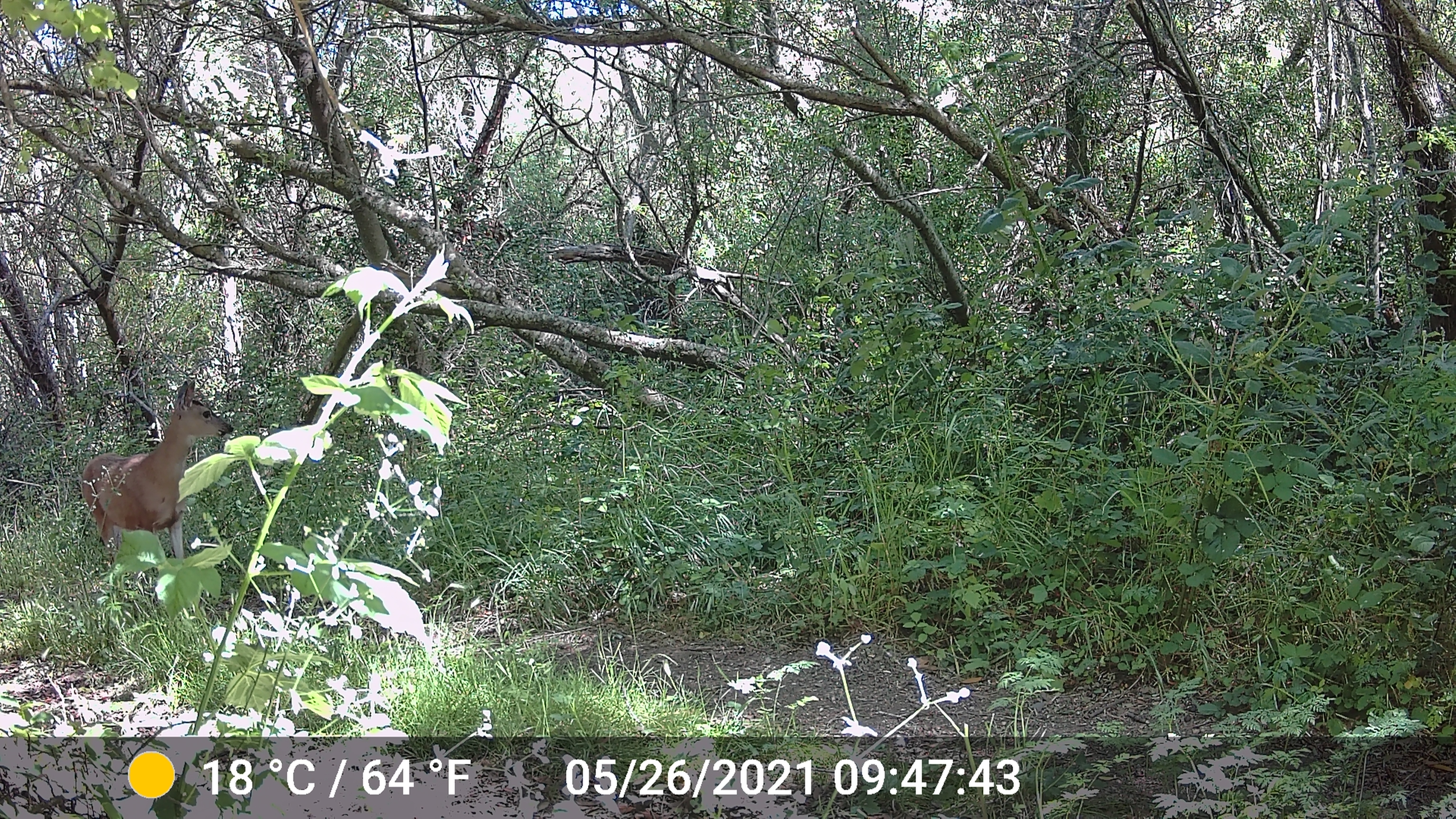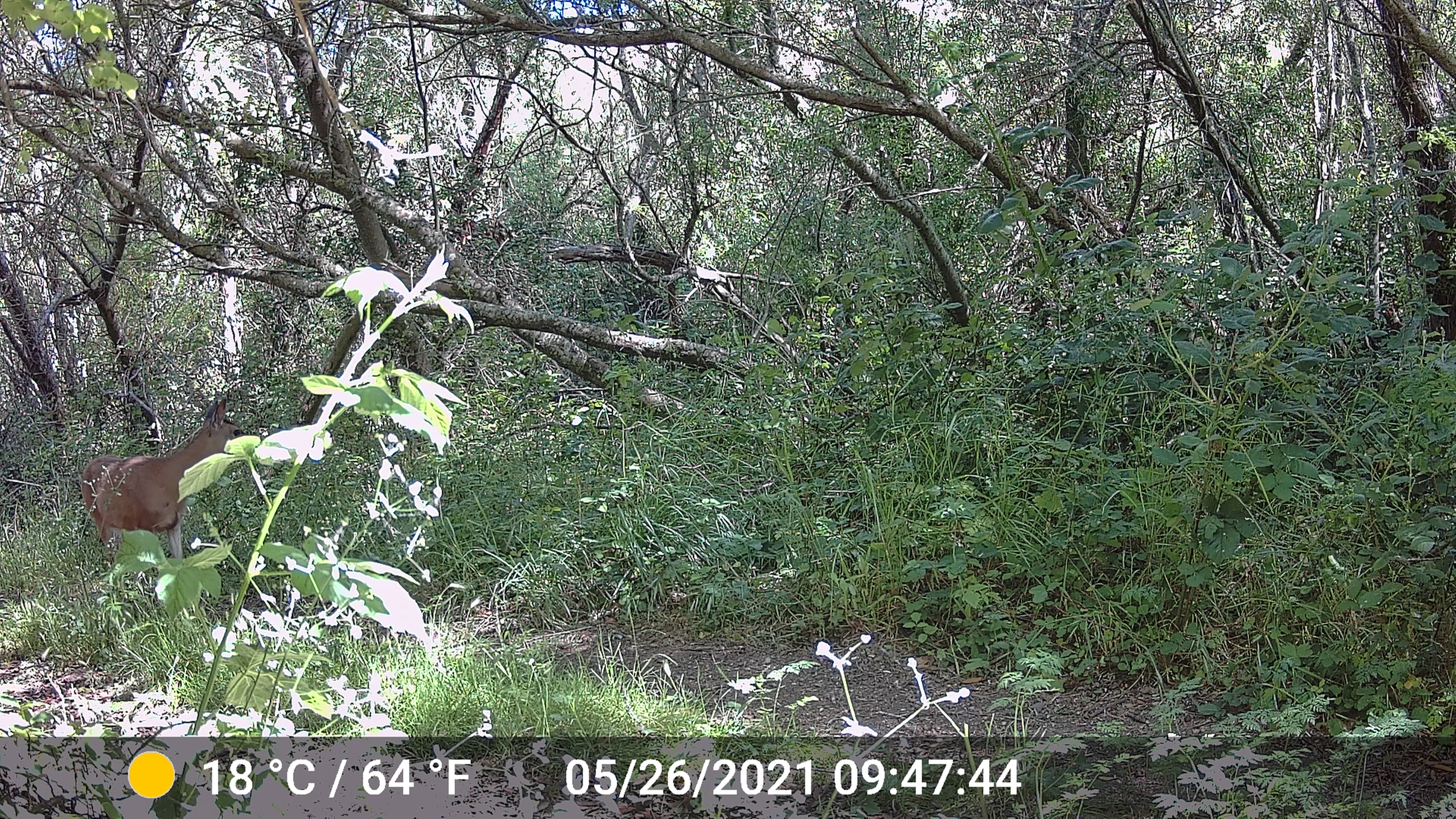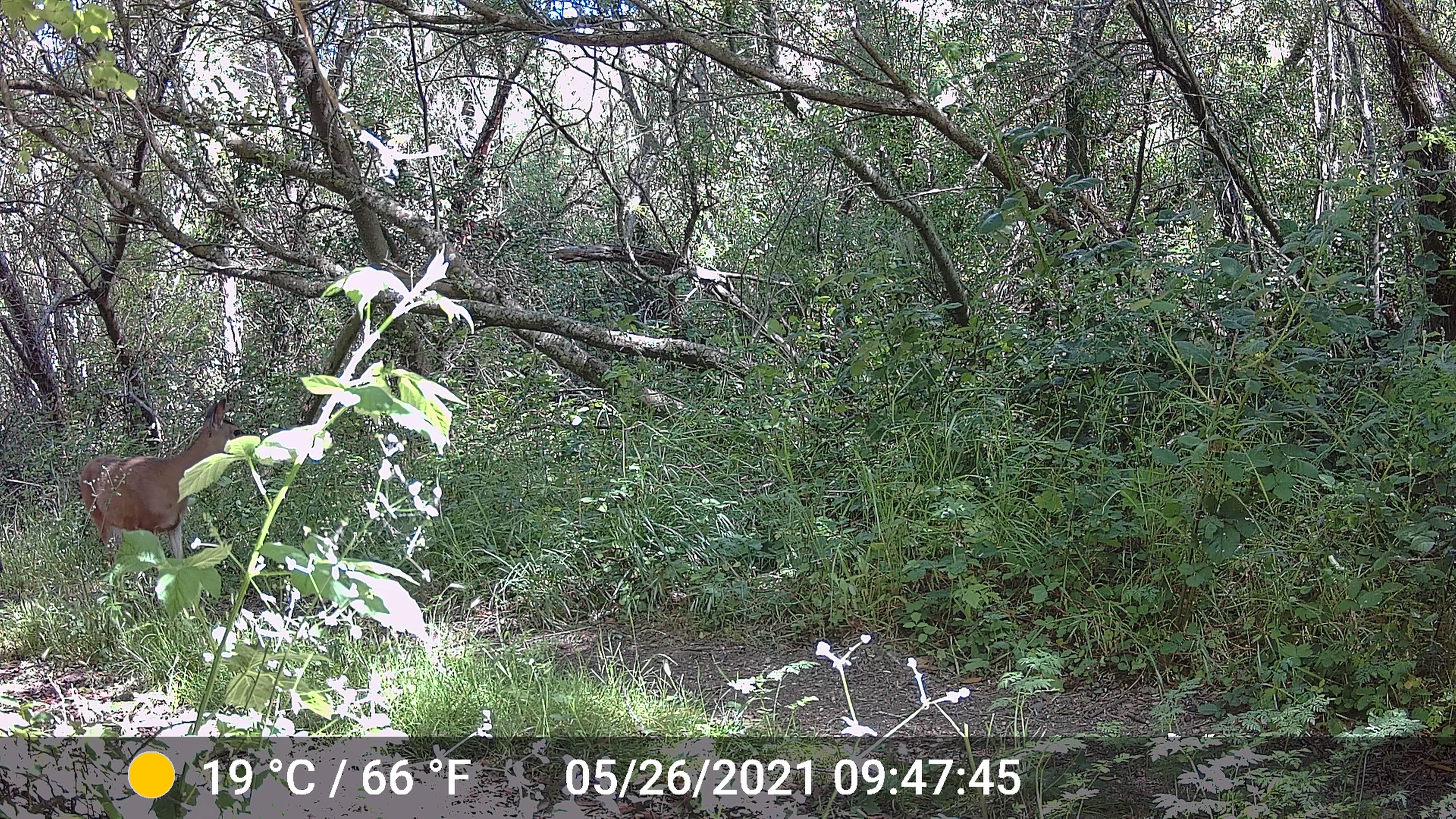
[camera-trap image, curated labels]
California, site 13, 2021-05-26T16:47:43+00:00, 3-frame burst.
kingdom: Animalia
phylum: Chordata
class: Mammalia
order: Artiodactyla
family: Cervidae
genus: Odocoileus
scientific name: Odocoileus hemionus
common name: mule deer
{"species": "mule deer (Odocoileus hemionus)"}